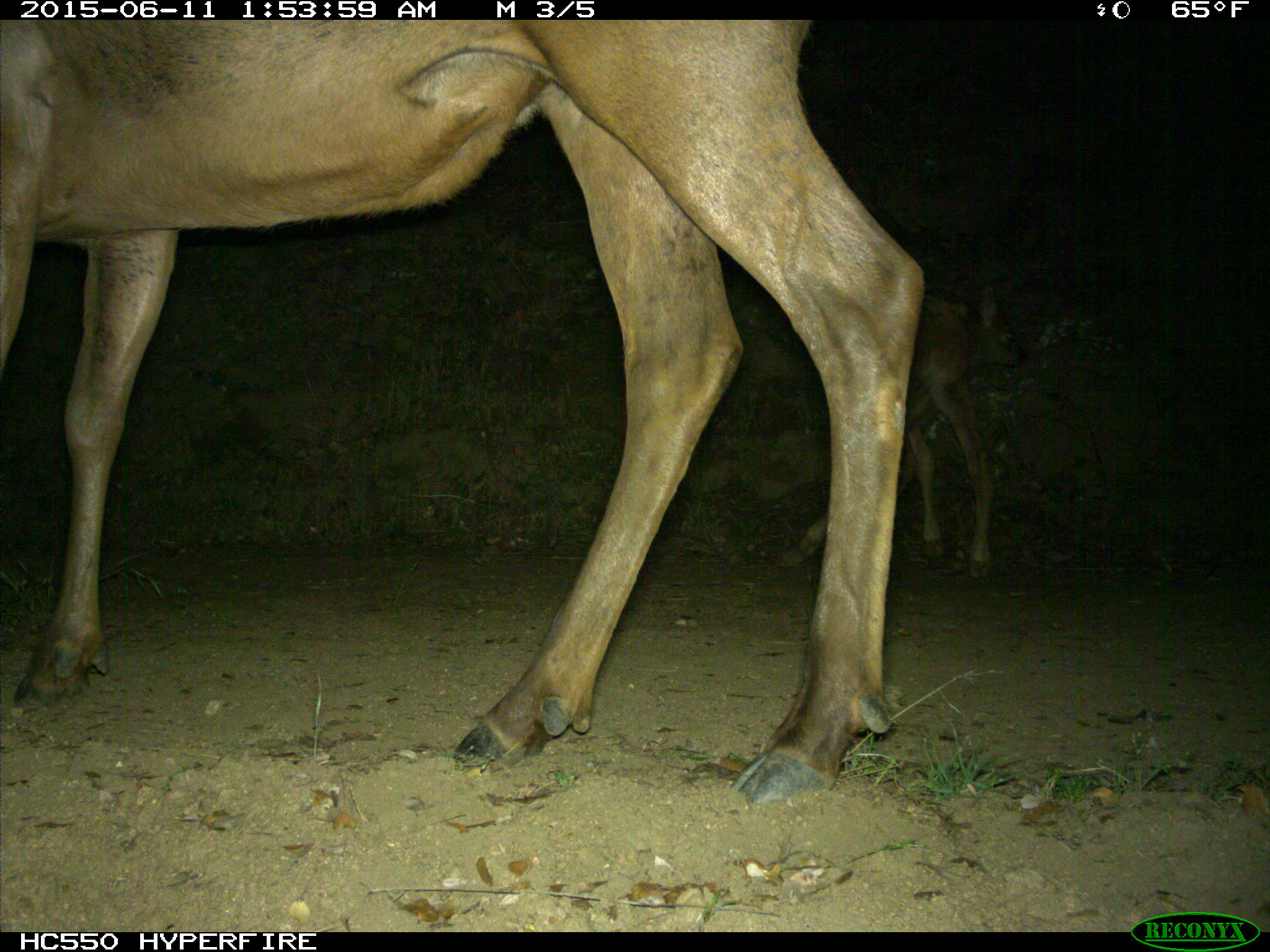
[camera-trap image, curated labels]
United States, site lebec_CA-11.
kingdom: Animalia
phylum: Chordata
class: Mammalia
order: Artiodactyla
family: Cervidae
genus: Cervus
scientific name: Cervus canadensis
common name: elk